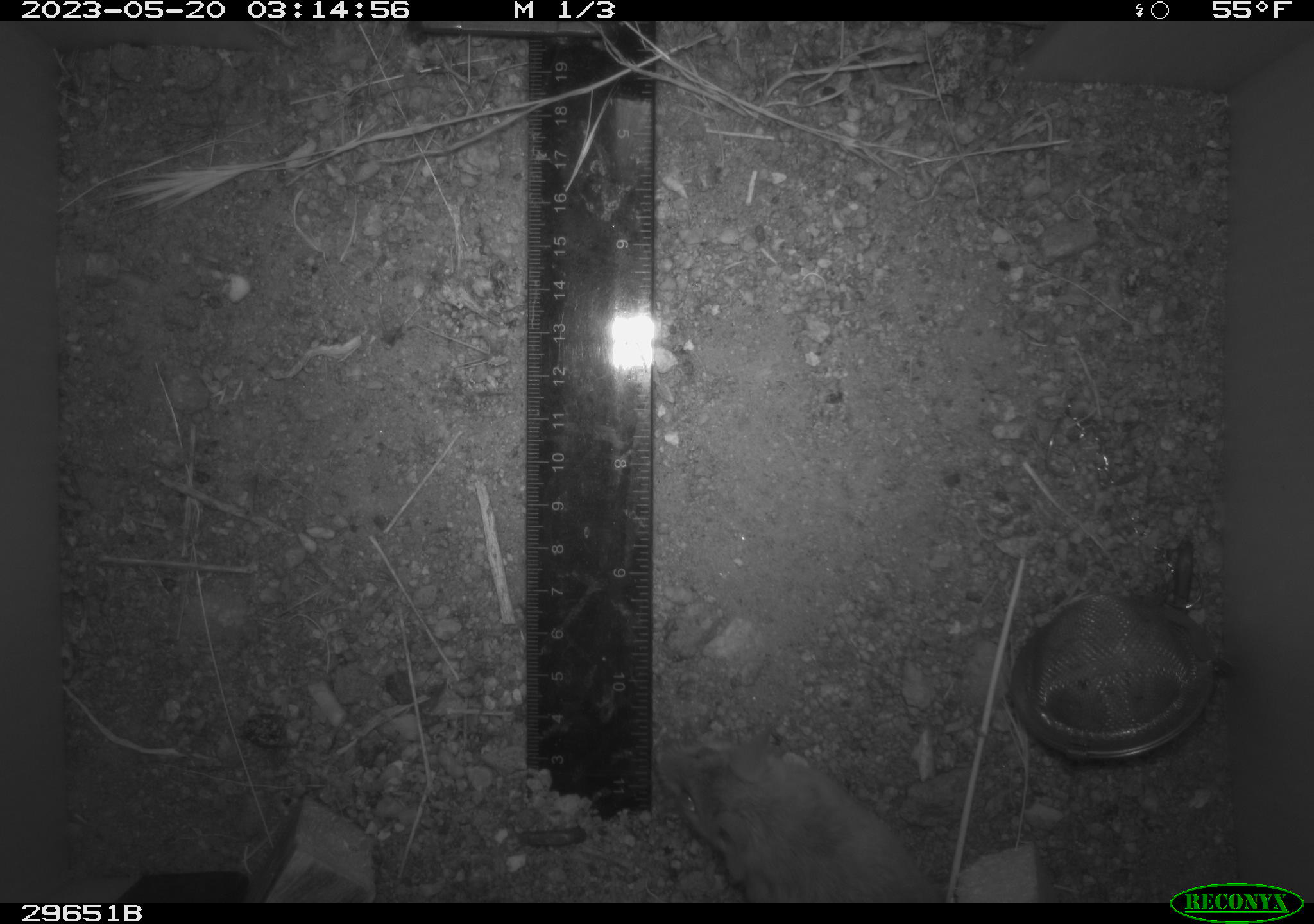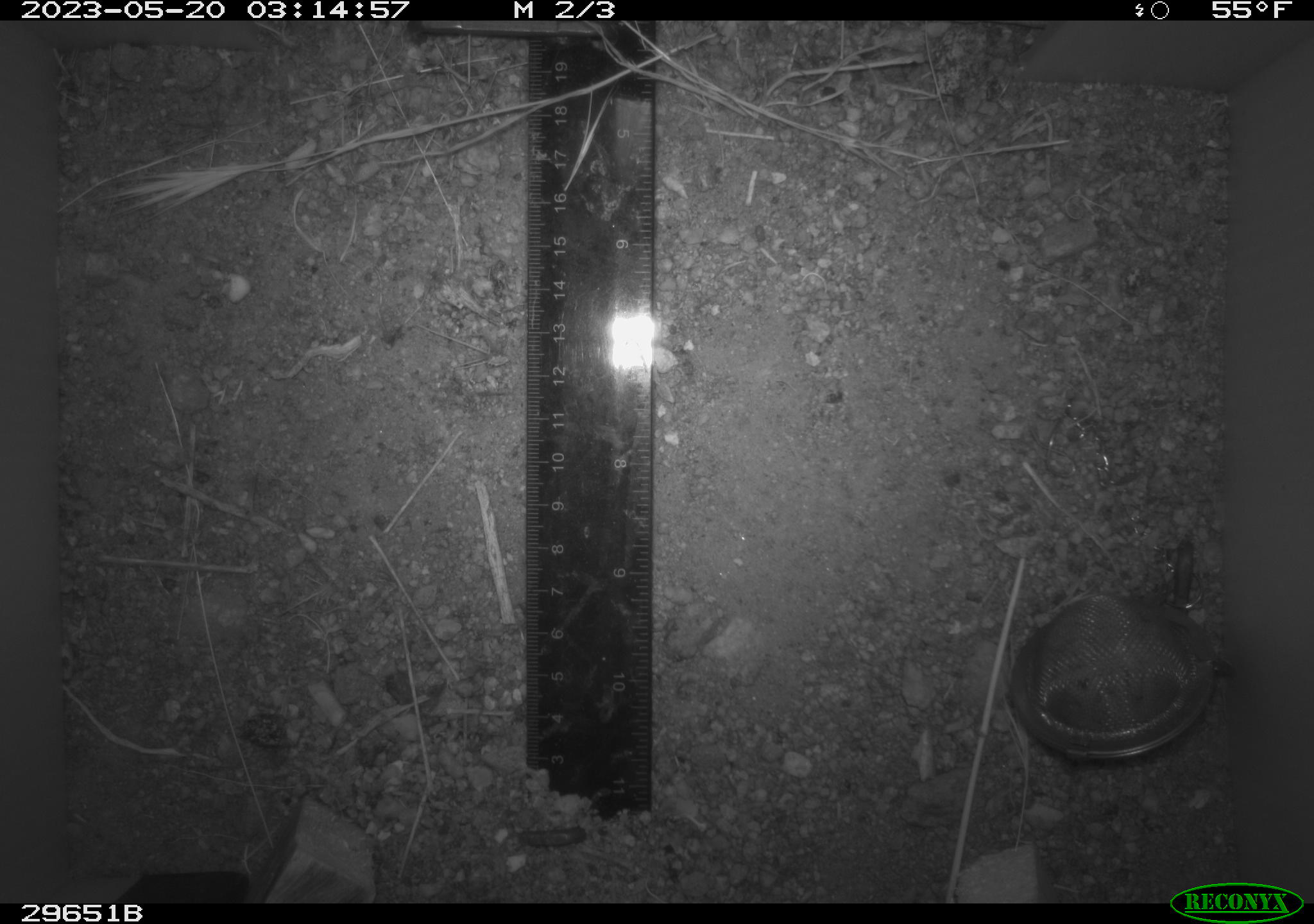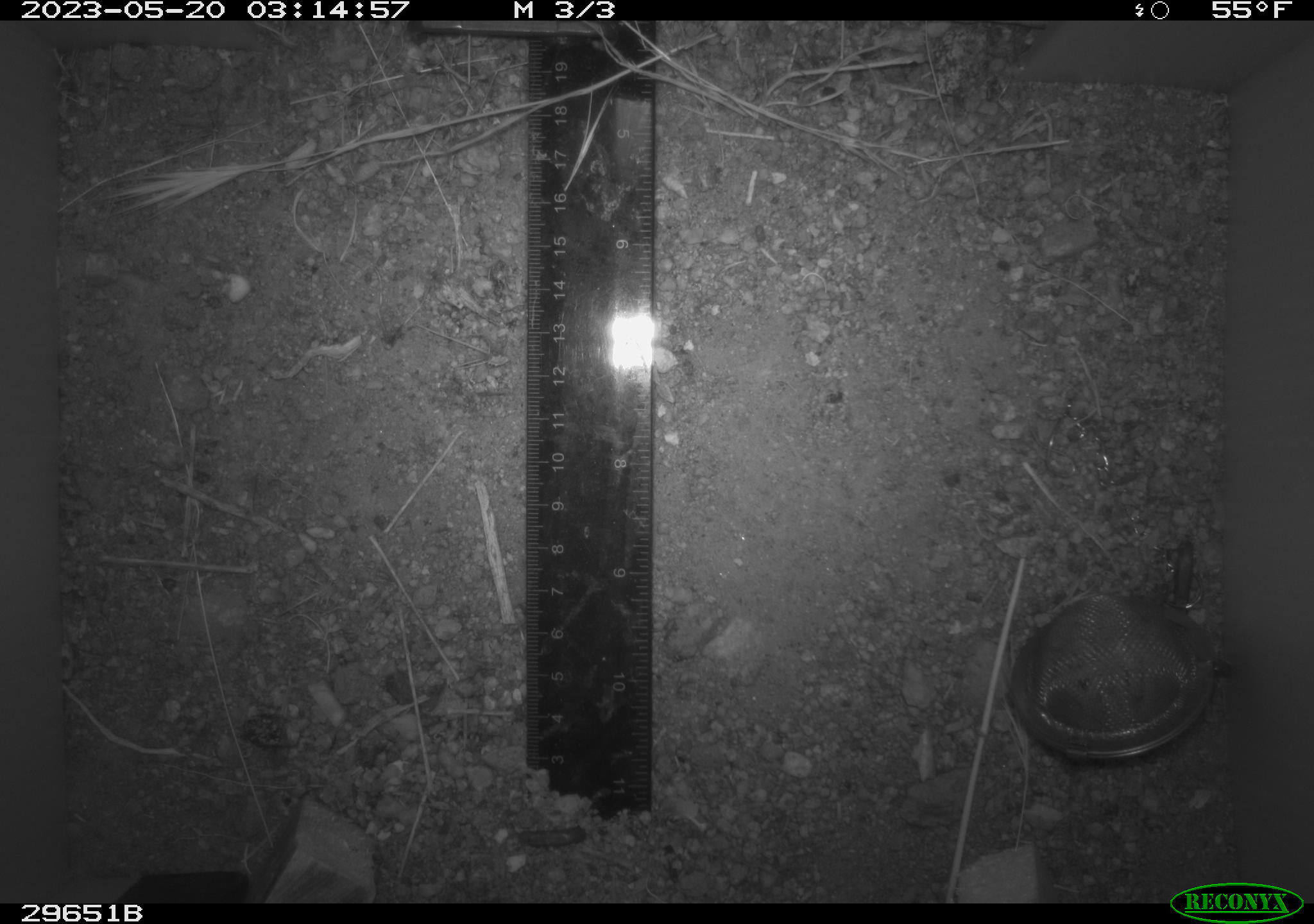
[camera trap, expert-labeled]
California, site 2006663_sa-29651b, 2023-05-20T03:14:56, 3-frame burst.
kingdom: Animalia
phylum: Chordata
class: Mammalia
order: Rodentia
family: Heteromyidae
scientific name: Heteromyidae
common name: kangaroo rats and pocket mice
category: heteromyidae family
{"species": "heteromyidae family (kangaroo rats and pocket mice) (Heteromyidae)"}